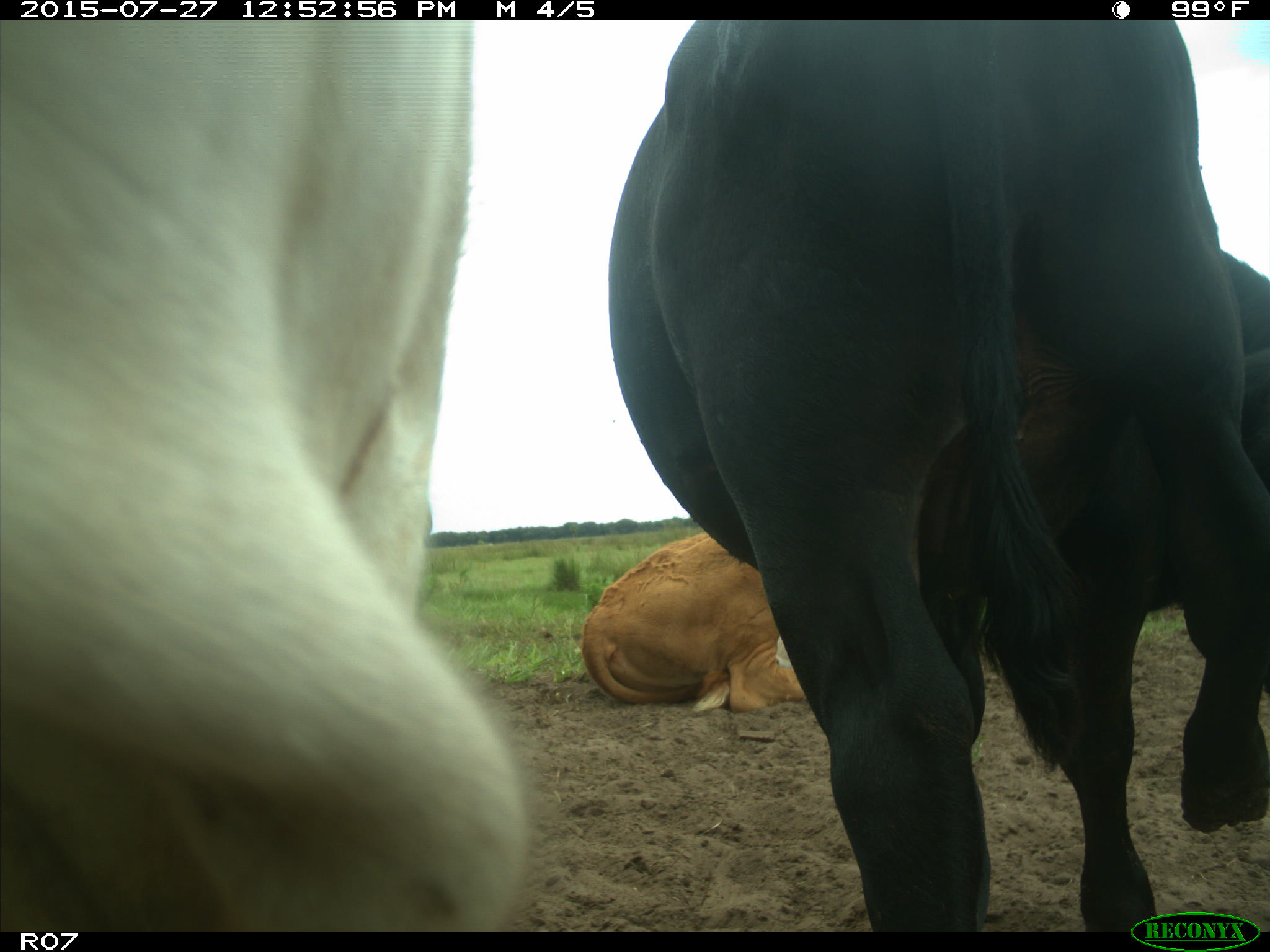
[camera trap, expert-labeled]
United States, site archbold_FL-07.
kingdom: Animalia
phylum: Chordata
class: Mammalia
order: Artiodactyla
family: Bovidae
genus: Bos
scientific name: Bos taurus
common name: domestic cow